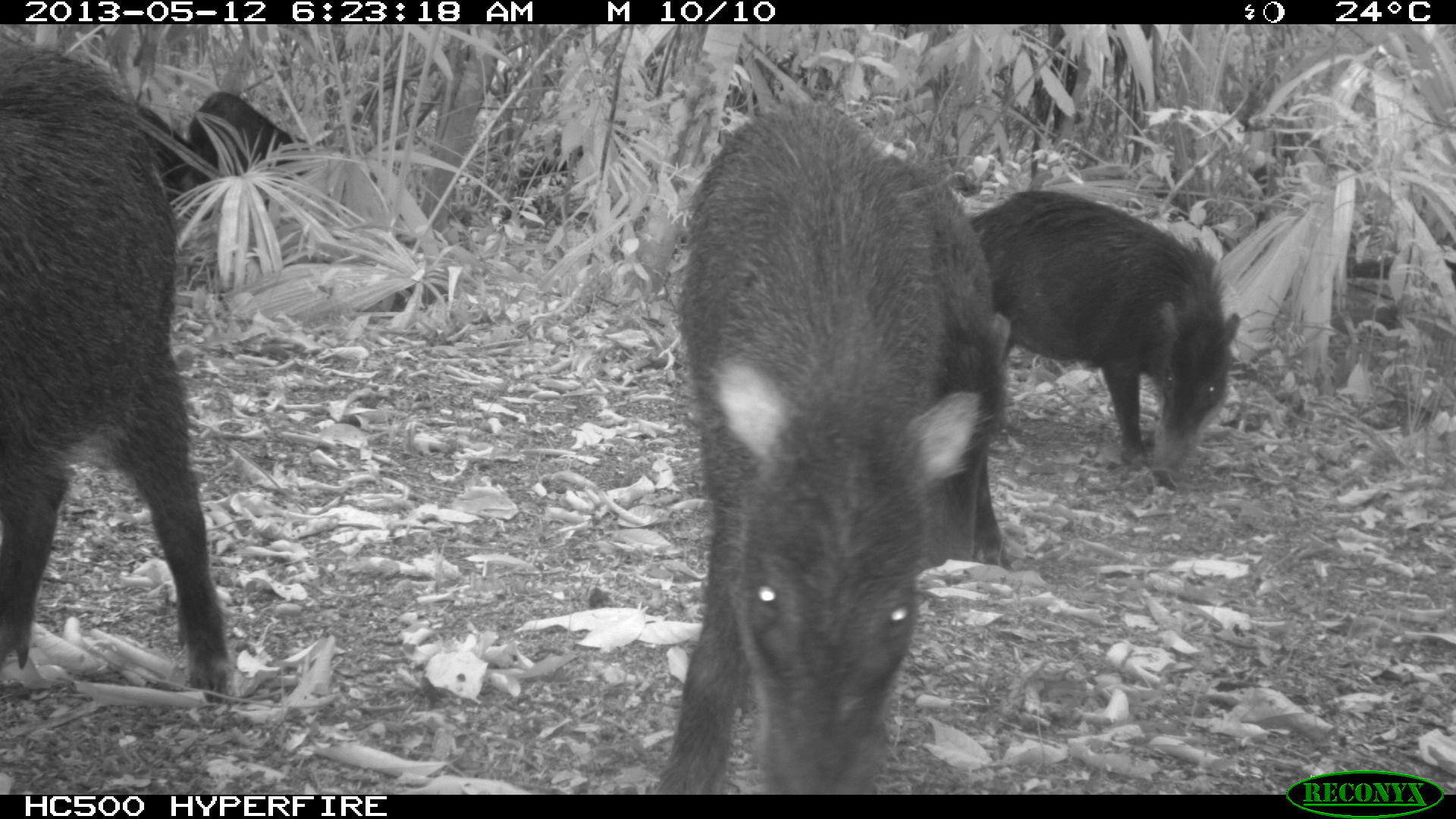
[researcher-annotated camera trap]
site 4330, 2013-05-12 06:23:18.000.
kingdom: Animalia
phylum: Chordata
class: Mammalia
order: Artiodactyla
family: Tayassuidae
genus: Tayassu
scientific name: Tayassu pecari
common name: white-lipped peccary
Tayassu pecari (white-lipped peccary), count 5.